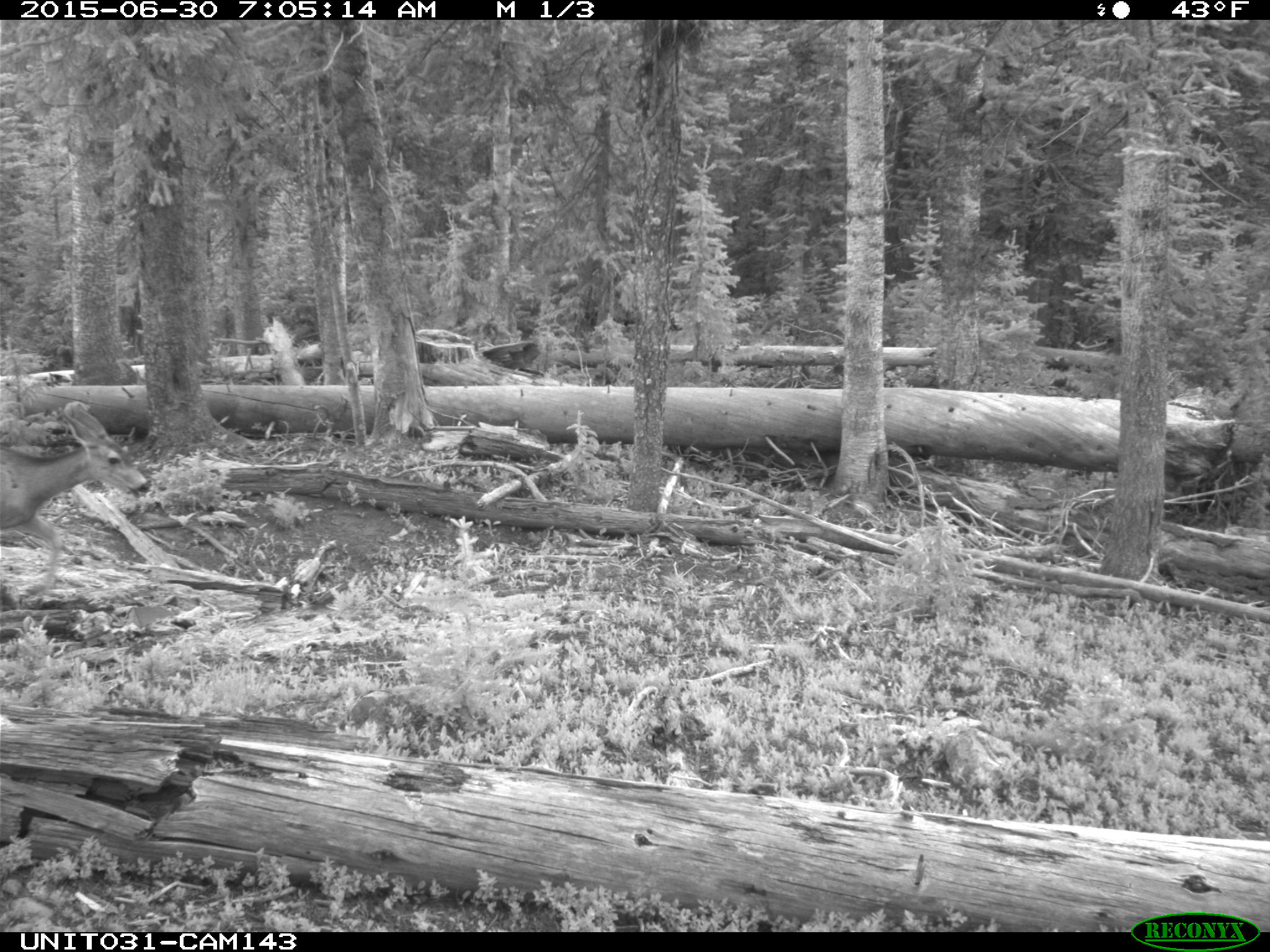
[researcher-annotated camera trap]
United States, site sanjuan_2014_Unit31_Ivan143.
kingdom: Animalia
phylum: Chordata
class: Mammalia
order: Artiodactyla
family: Cervidae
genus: Odocoileus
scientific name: Odocoileus hemionus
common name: mule deer